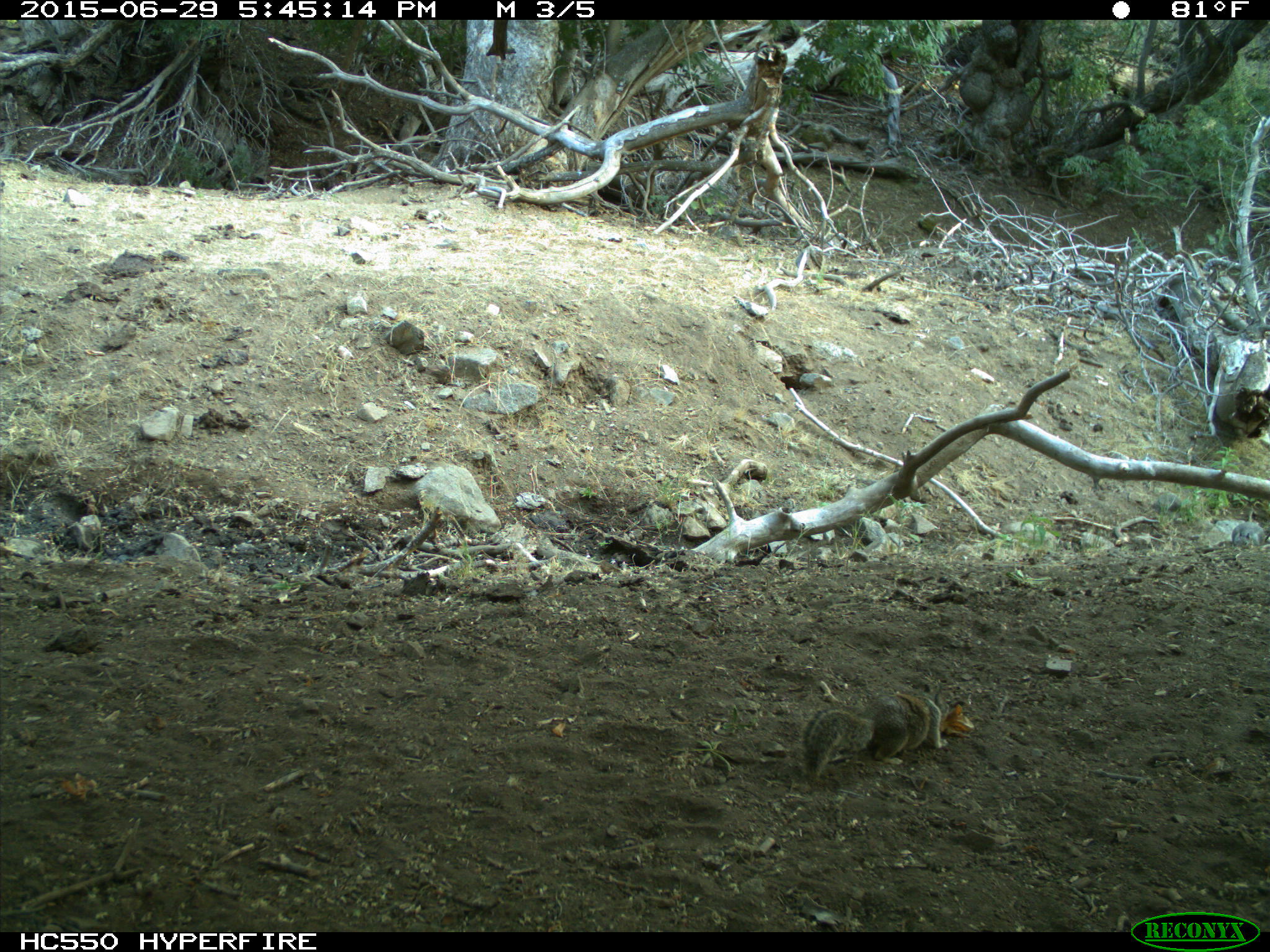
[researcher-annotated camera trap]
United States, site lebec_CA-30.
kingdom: Animalia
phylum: Chordata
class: Mammalia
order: Rodentia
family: Sciuridae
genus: Otospermophilus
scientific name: Otospermophilus beecheyi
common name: california ground squirrel